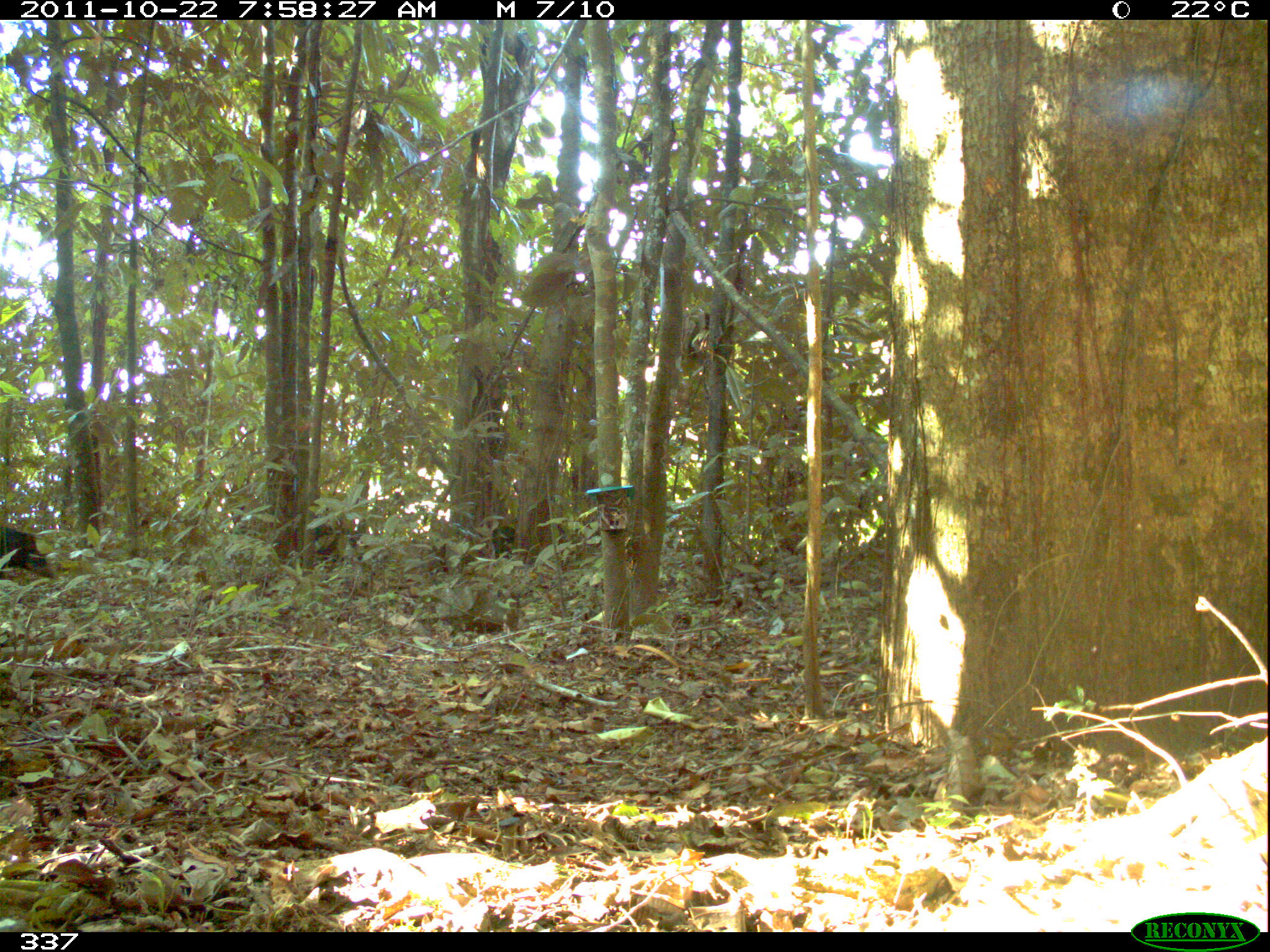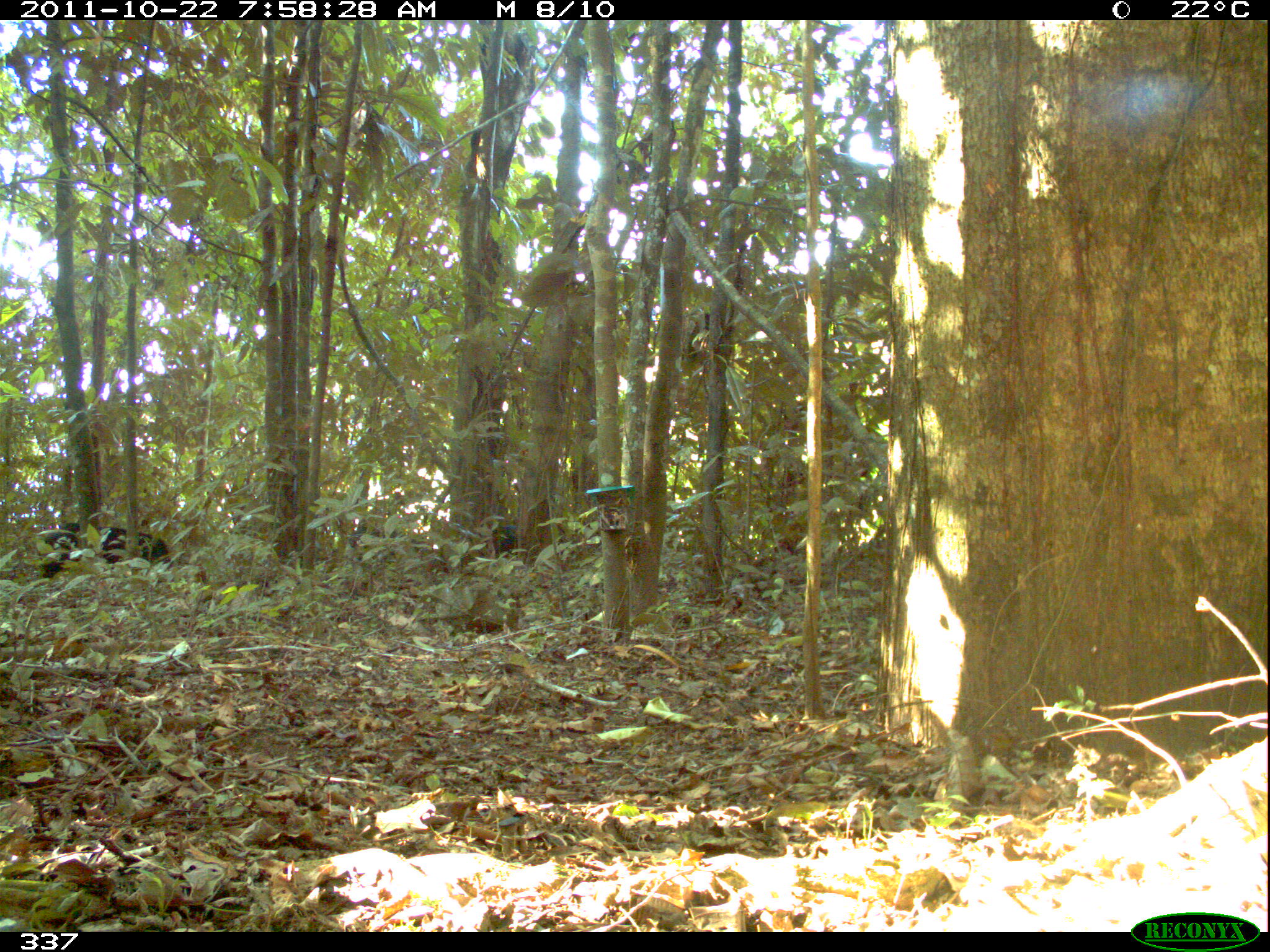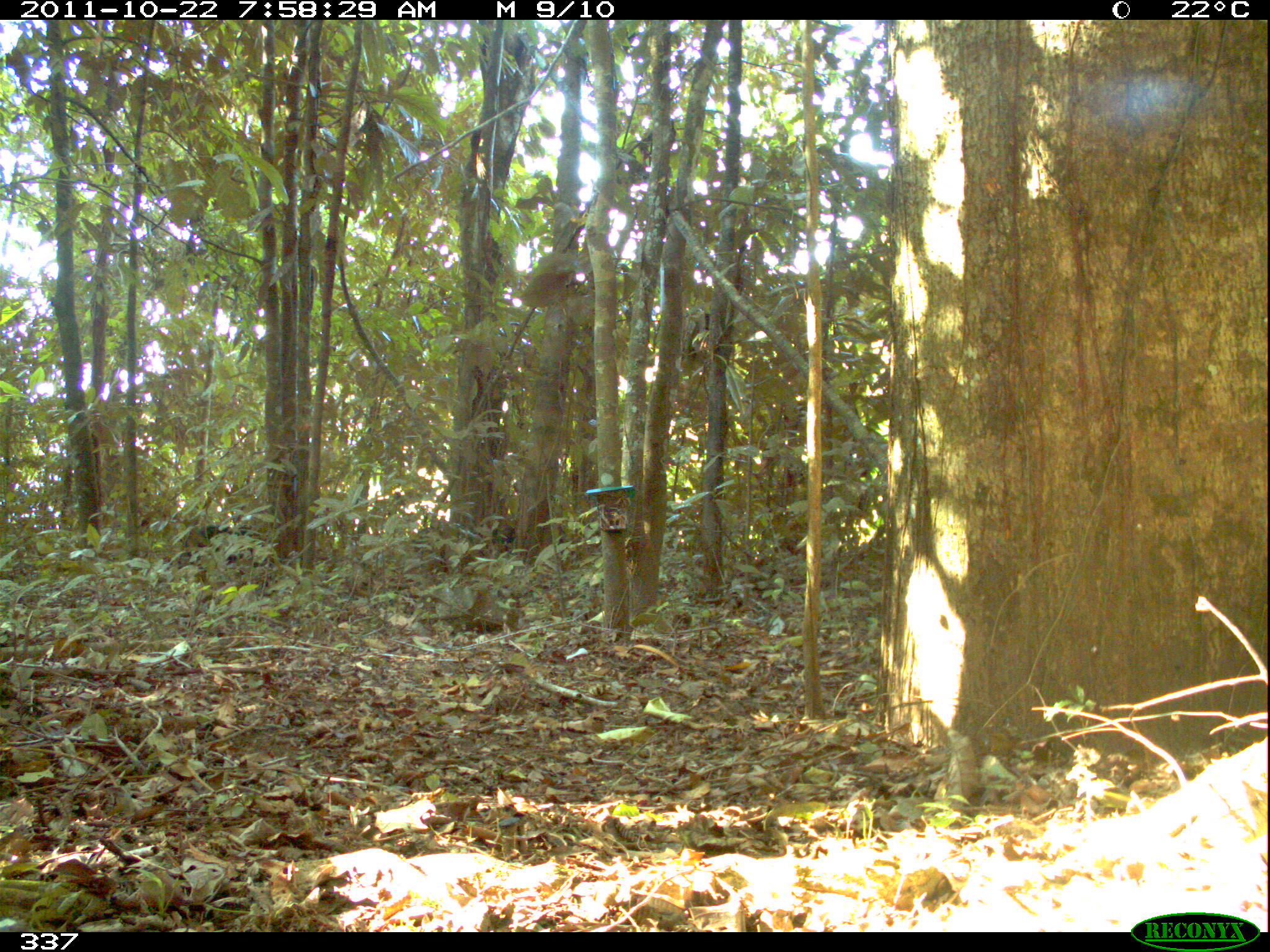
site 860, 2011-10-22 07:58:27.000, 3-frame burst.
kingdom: Animalia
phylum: Chordata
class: Mammalia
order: Artiodactyla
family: Tayassuidae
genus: Tayassu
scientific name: Tayassu pecari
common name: white-lipped peccary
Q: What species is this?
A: Tayassu pecari (white-lipped peccary).